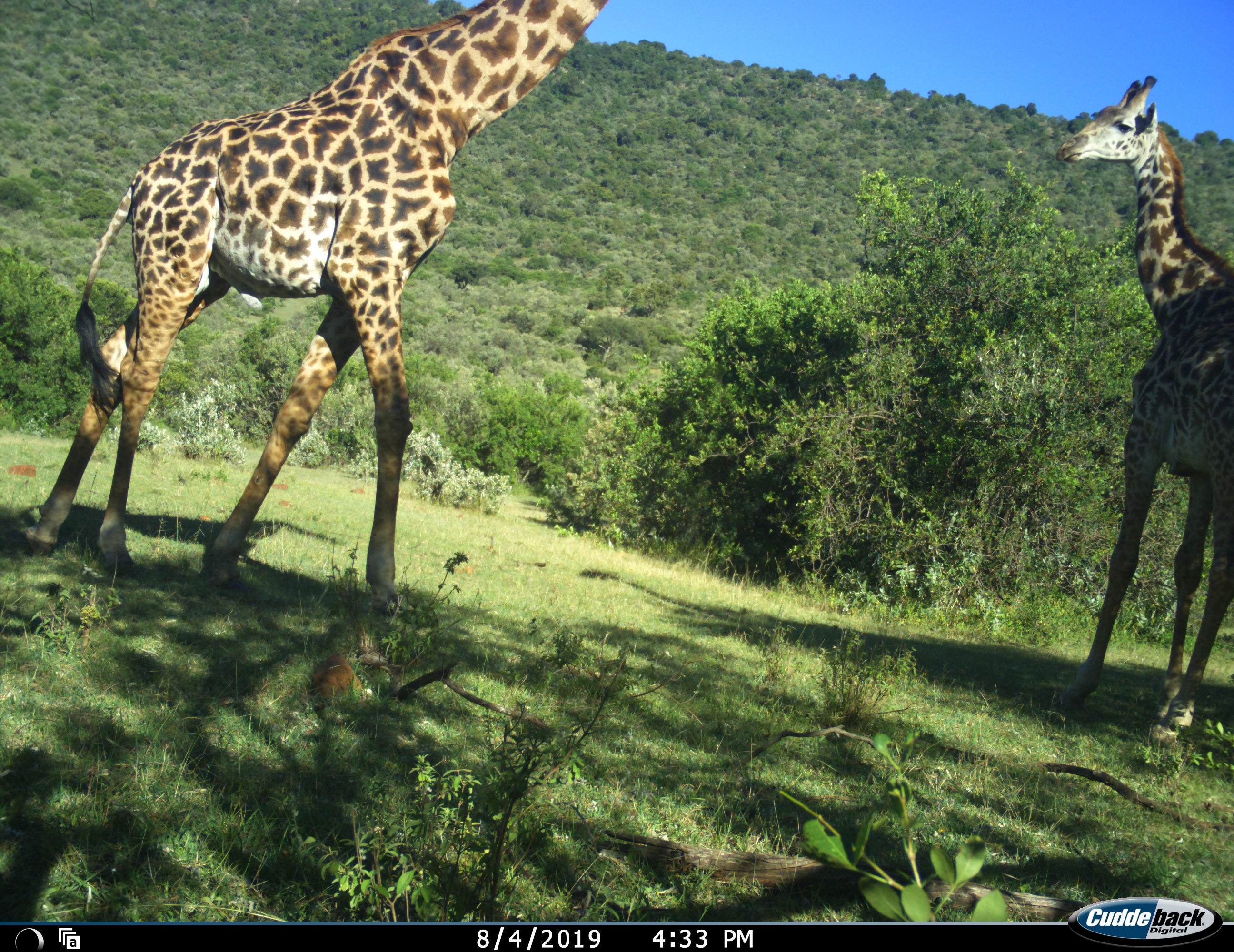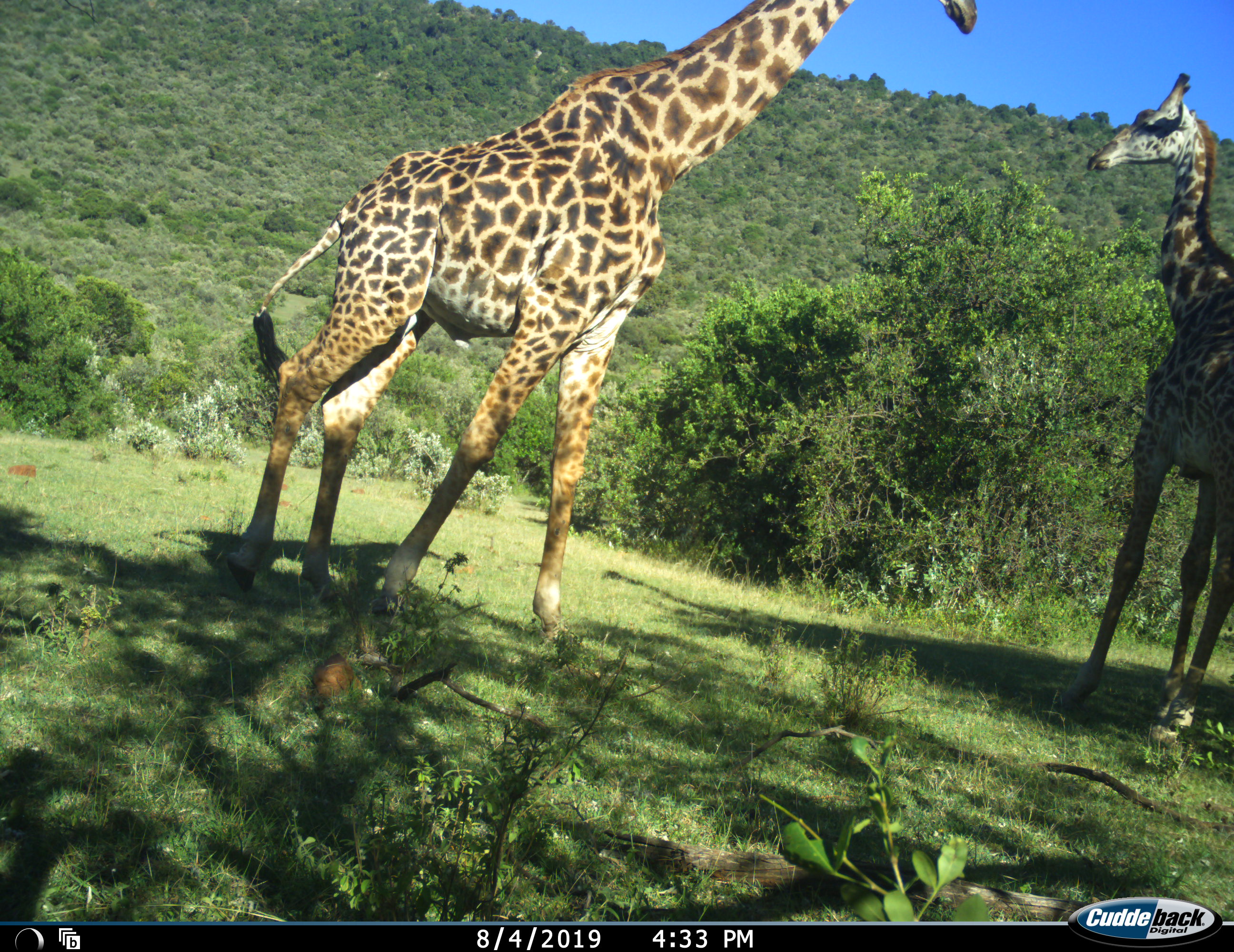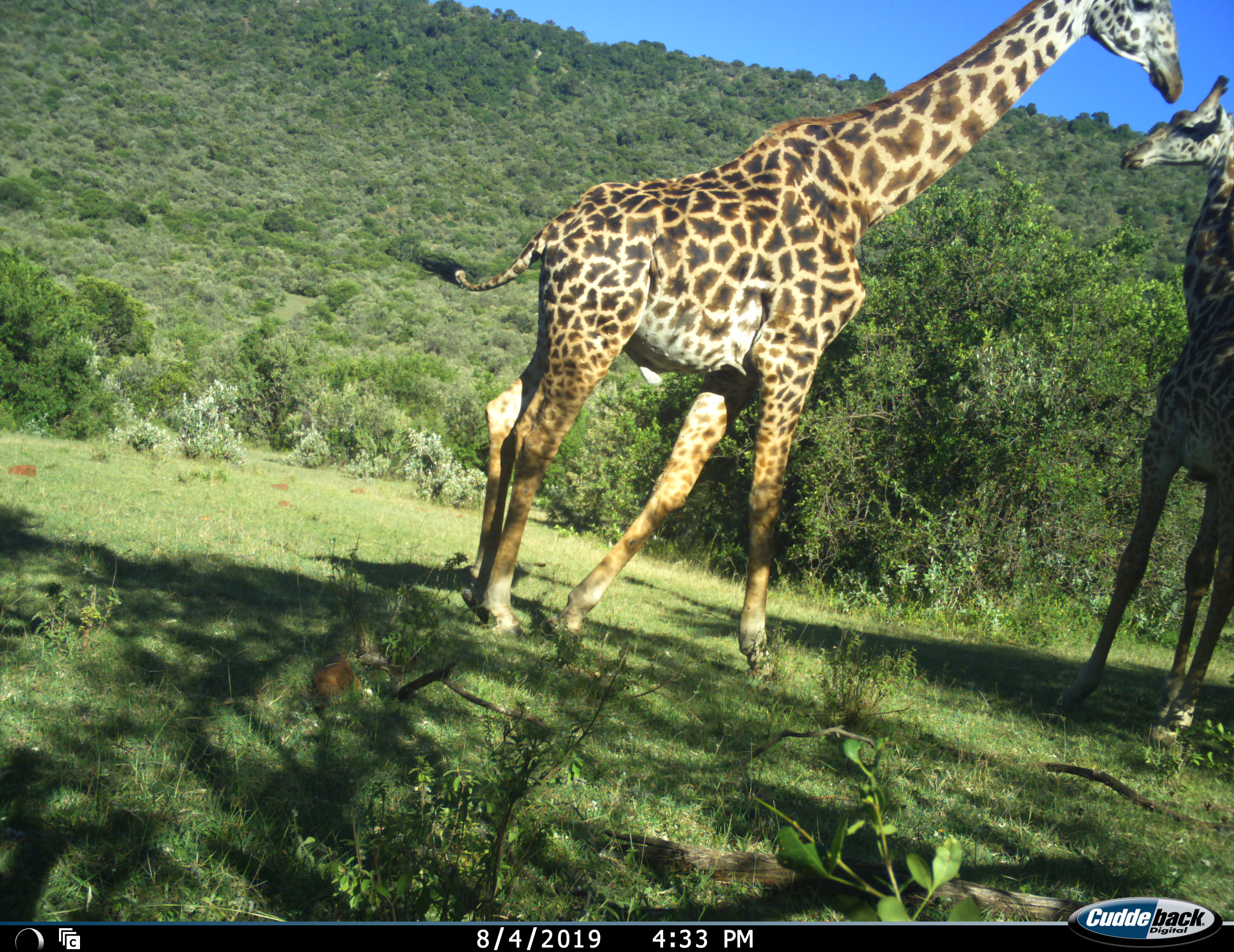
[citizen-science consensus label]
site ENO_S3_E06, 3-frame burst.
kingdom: Animalia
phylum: Chordata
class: Mammalia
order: Artiodactyla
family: Giraffidae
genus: Giraffa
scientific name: Giraffa camelopardalis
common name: giraffe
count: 2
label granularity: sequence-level